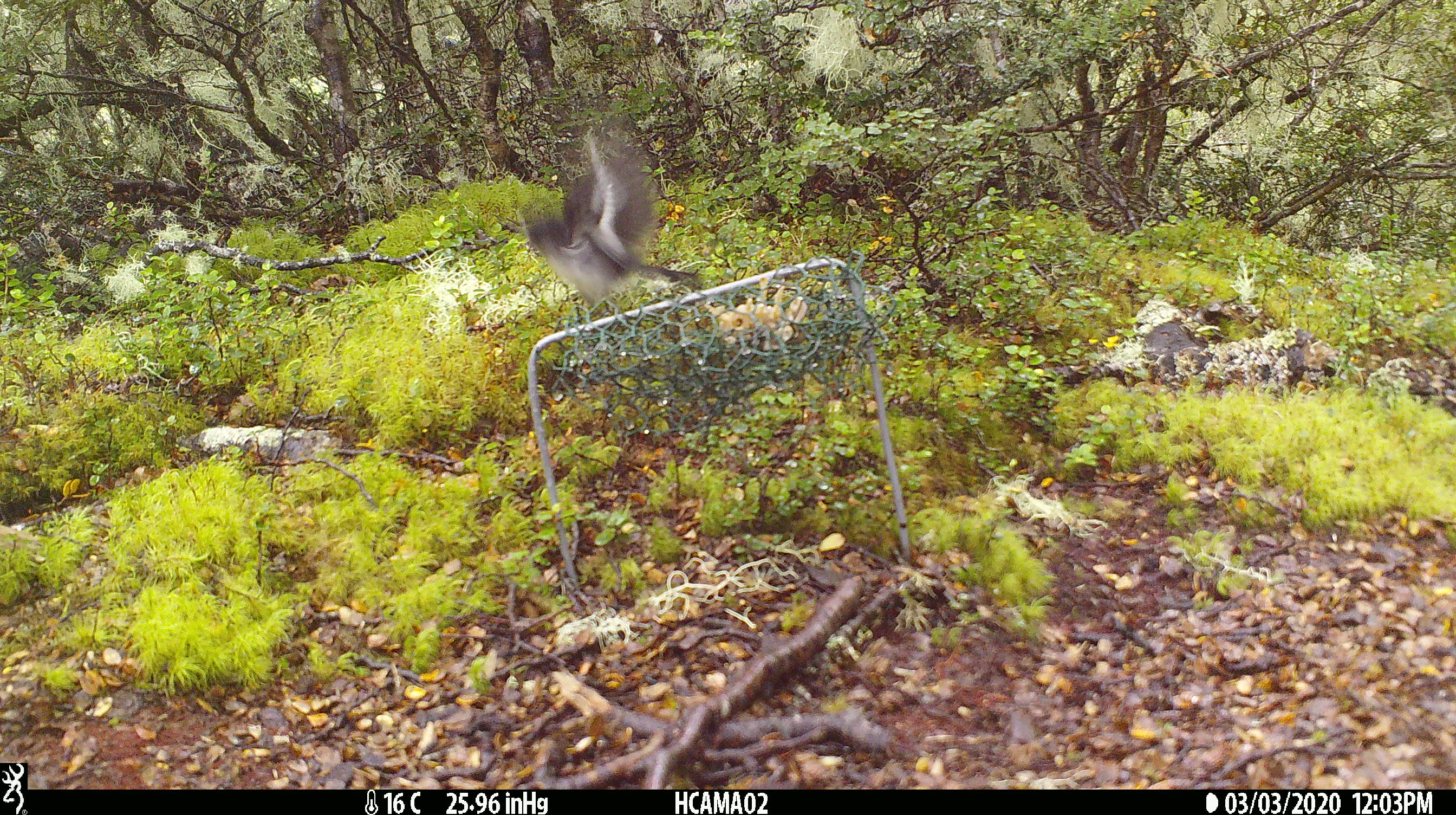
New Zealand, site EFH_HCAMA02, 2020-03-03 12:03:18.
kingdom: Animalia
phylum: Chordata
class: Aves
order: Passeriformes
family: Petroicidae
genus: Petroica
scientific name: Petroica macrocephala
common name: tomtit